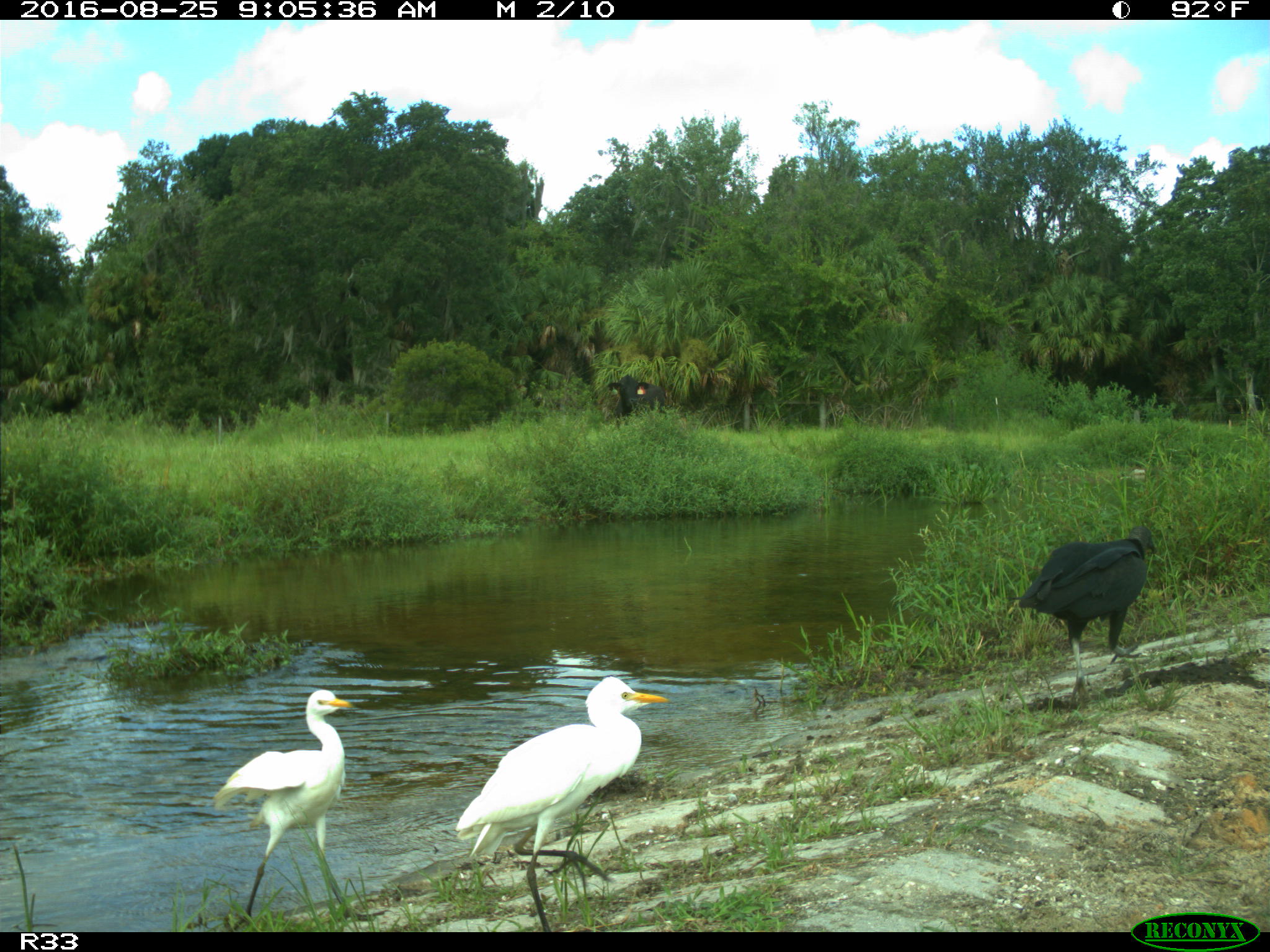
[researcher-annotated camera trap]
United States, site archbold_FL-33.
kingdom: Animalia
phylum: Chordata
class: Mammalia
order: Artiodactyla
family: Bovidae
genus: Bos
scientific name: Bos taurus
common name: domestic cow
Bos taurus (domestic cow).